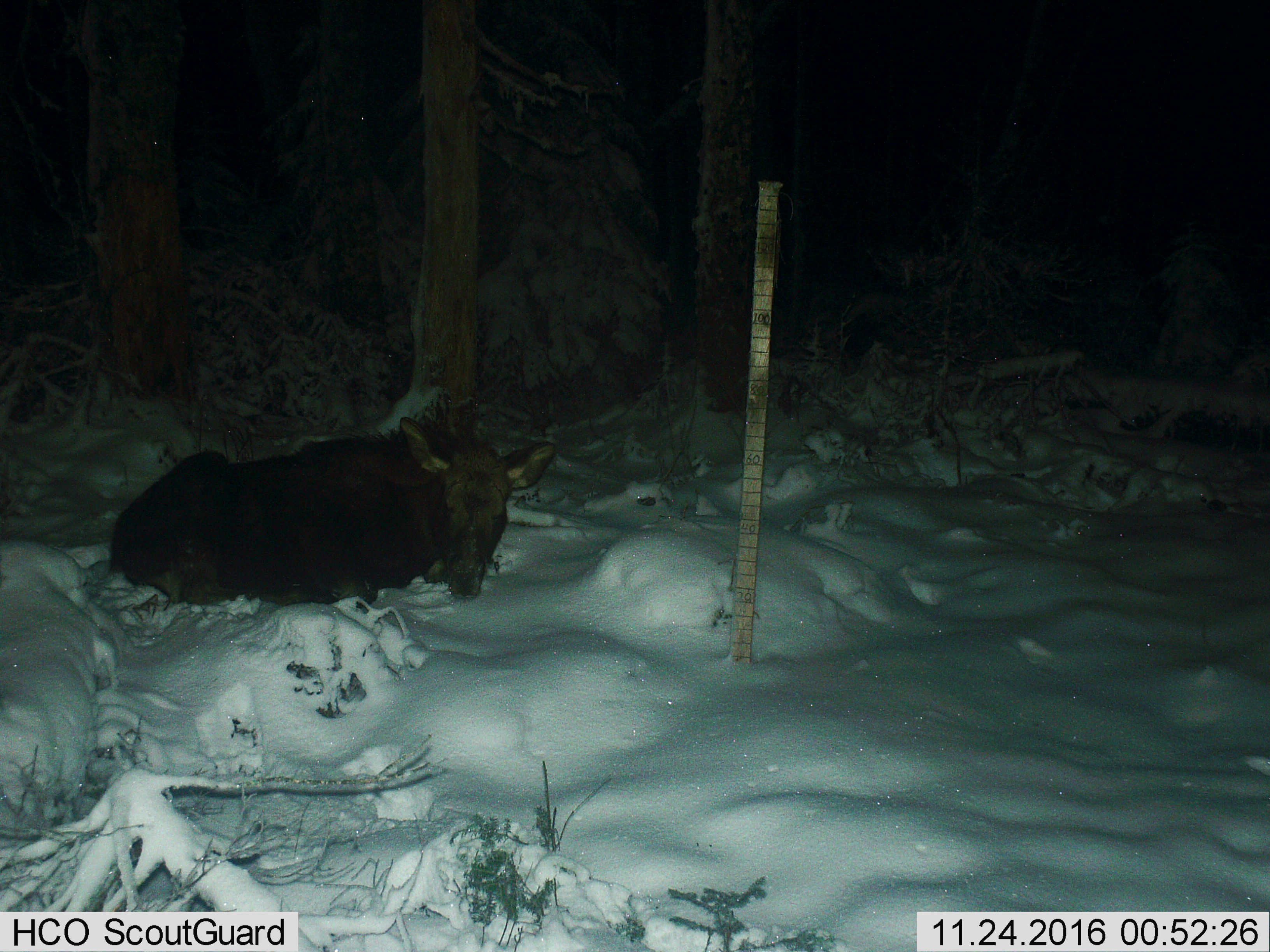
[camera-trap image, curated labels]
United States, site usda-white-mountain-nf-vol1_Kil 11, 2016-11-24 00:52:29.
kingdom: Animalia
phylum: Chordata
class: Mammalia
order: Artiodactyla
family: Cervidae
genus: Alces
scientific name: Alces alces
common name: moose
Moose (Alces alces).